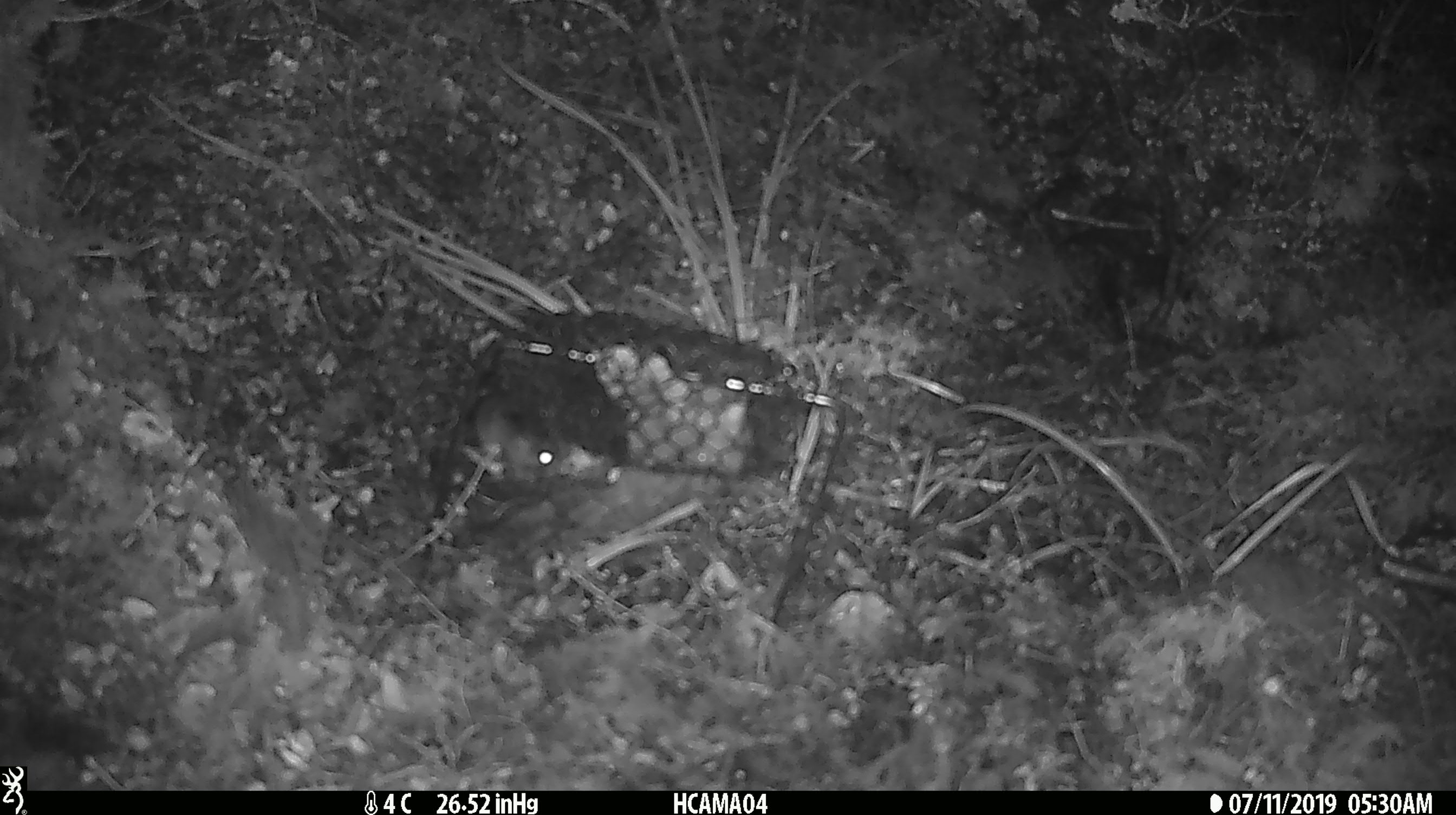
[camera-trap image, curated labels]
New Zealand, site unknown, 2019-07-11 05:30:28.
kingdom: Animalia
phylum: Chordata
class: Mammalia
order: Rodentia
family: Muridae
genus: Mus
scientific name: Mus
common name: mouse